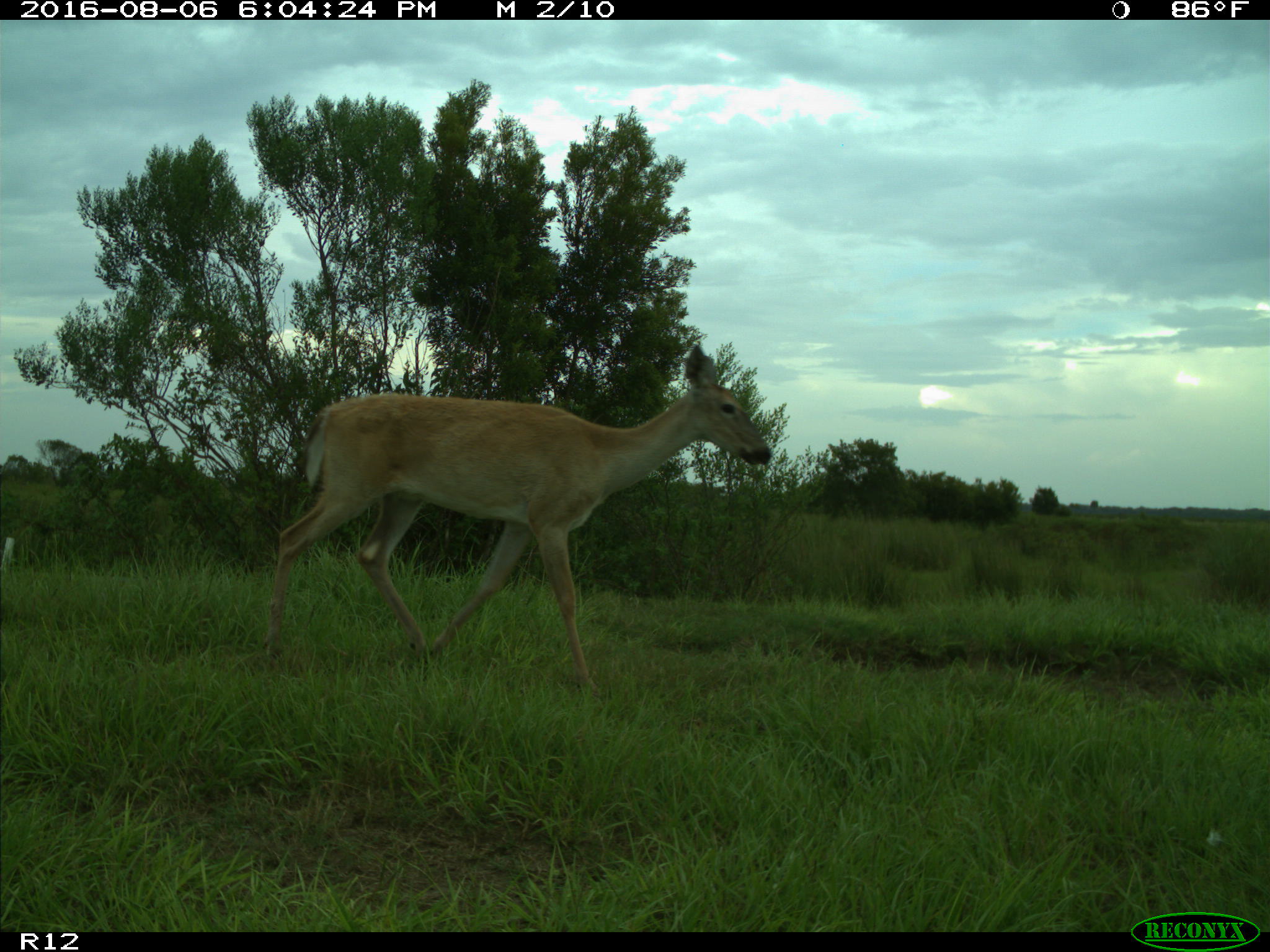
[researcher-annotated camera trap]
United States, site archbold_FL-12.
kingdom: Animalia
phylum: Chordata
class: Mammalia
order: Artiodactyla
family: Cervidae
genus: Odocoileus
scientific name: Odocoileus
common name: deer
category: unidentified deer